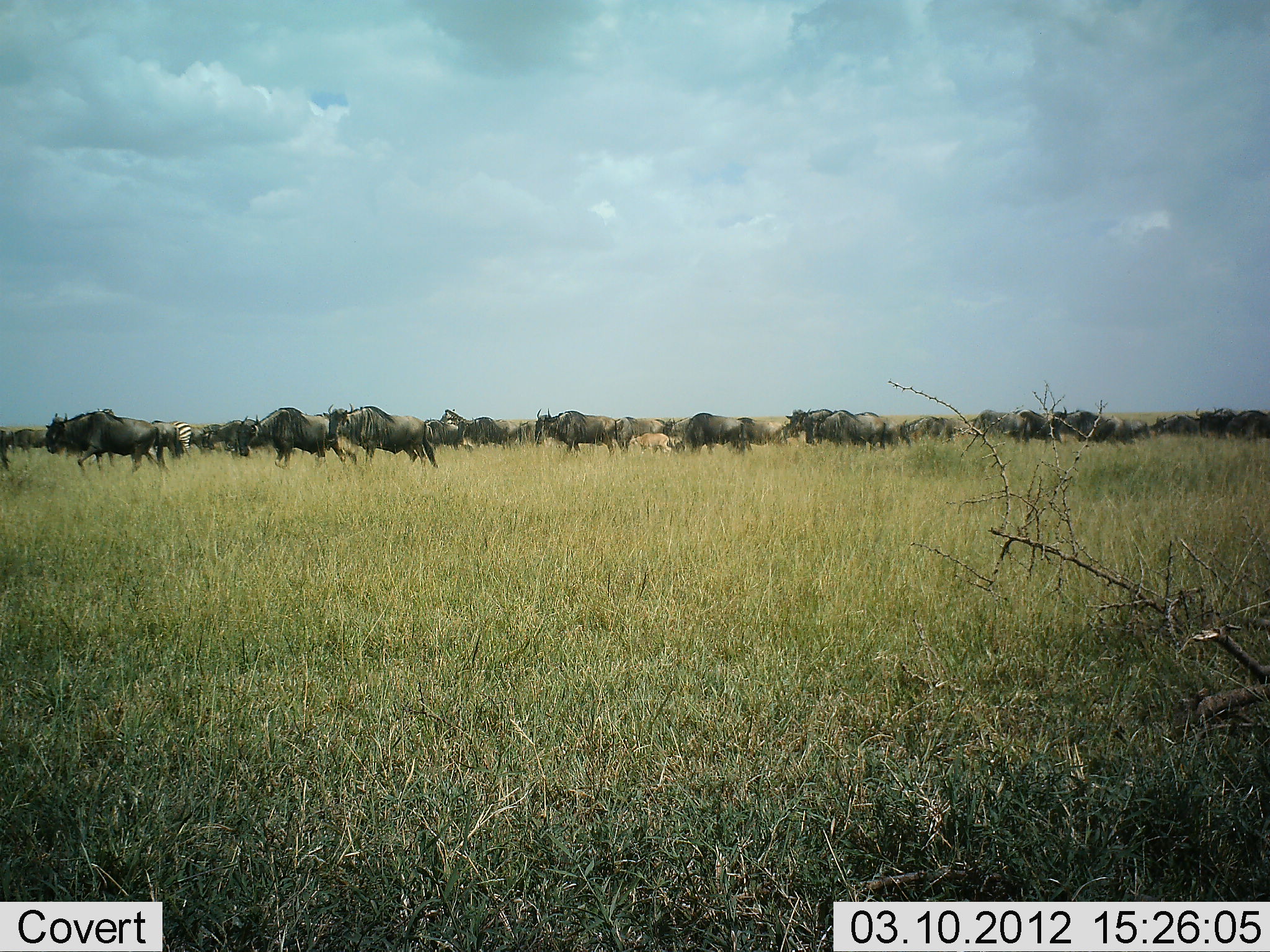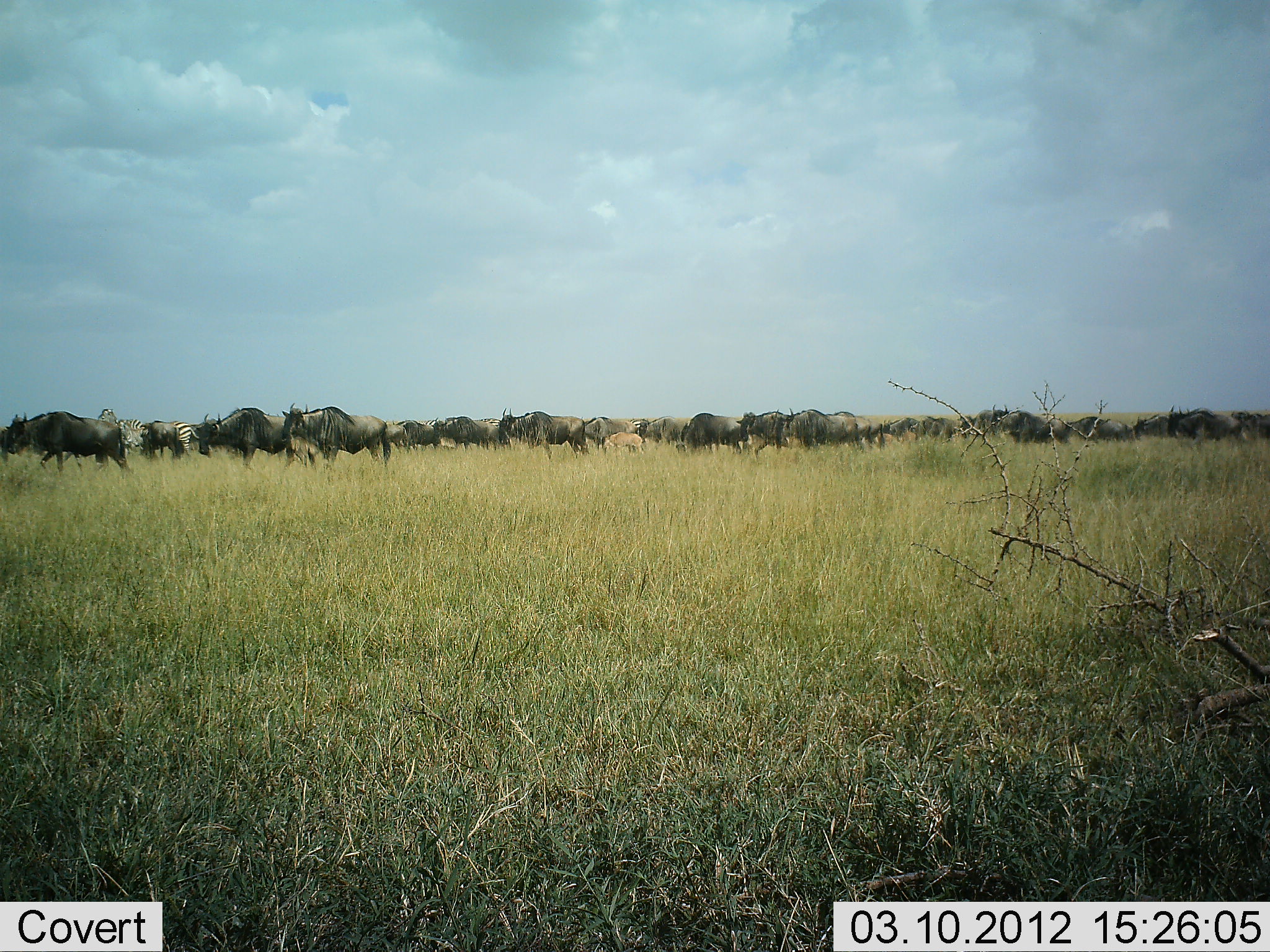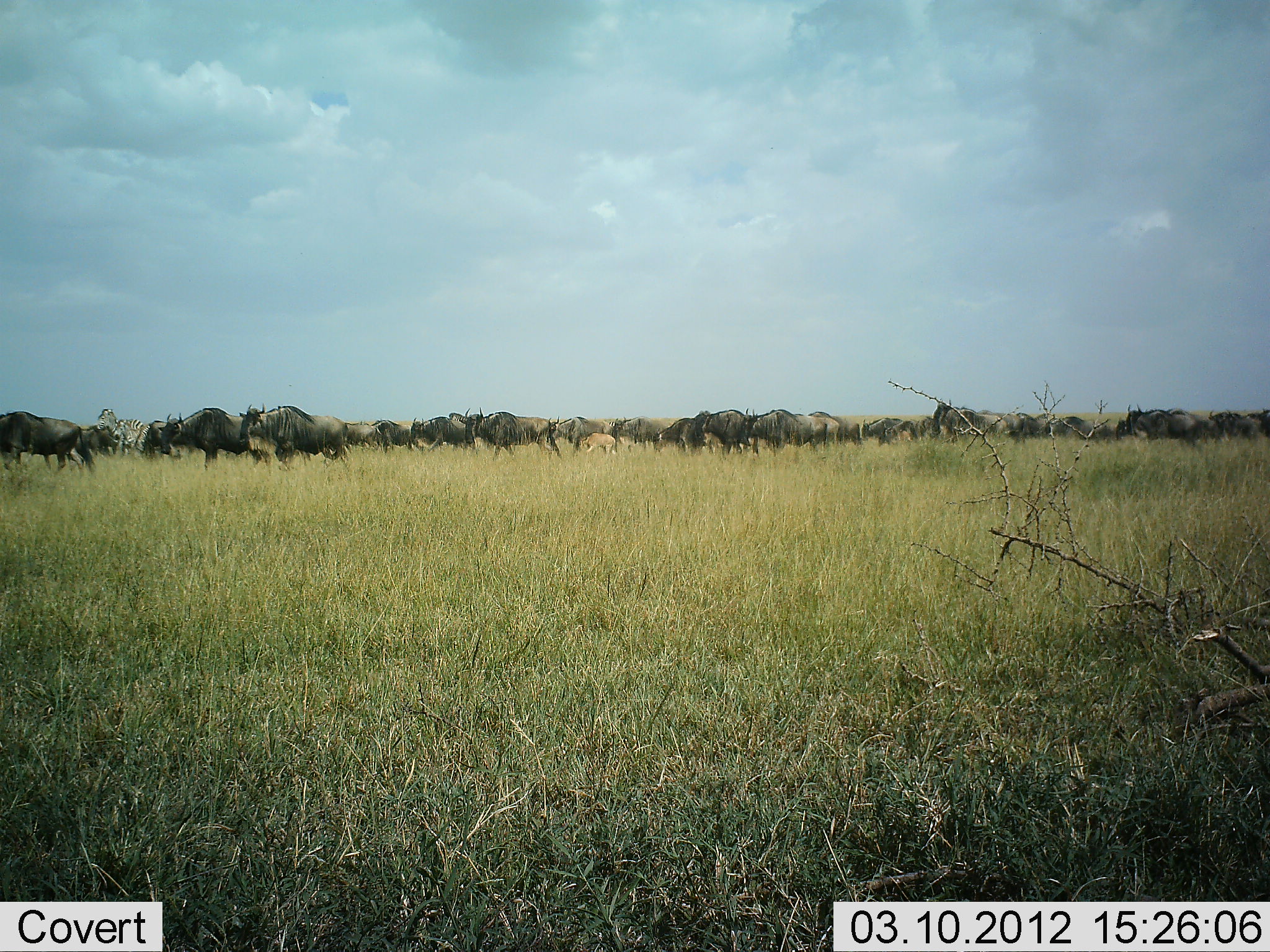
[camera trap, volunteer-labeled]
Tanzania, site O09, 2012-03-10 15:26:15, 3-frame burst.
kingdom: Animalia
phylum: Chordata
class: Mammalia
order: Artiodactyla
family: Bovidae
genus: Connochaetes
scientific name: Connochaetes taurinus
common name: blue wildebeest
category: wildebeest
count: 11-50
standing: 11%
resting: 4%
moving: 100%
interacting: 4%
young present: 39%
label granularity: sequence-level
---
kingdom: Animalia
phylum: Chordata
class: Mammalia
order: Perissodactyla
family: Equidae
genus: Equus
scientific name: Equus quagga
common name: plains zebra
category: zebra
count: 2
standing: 67%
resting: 0%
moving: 33%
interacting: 0%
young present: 0%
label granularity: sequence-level